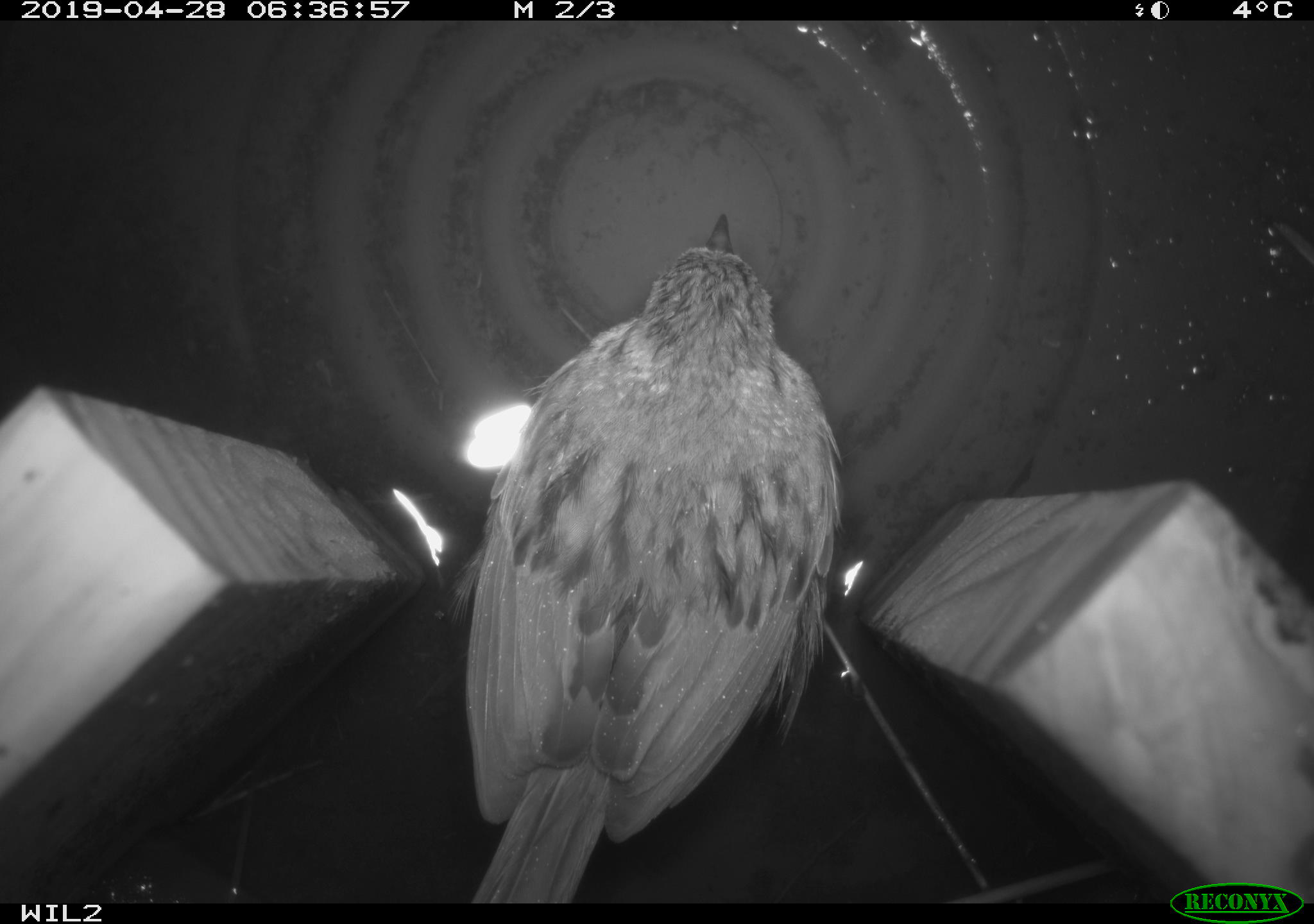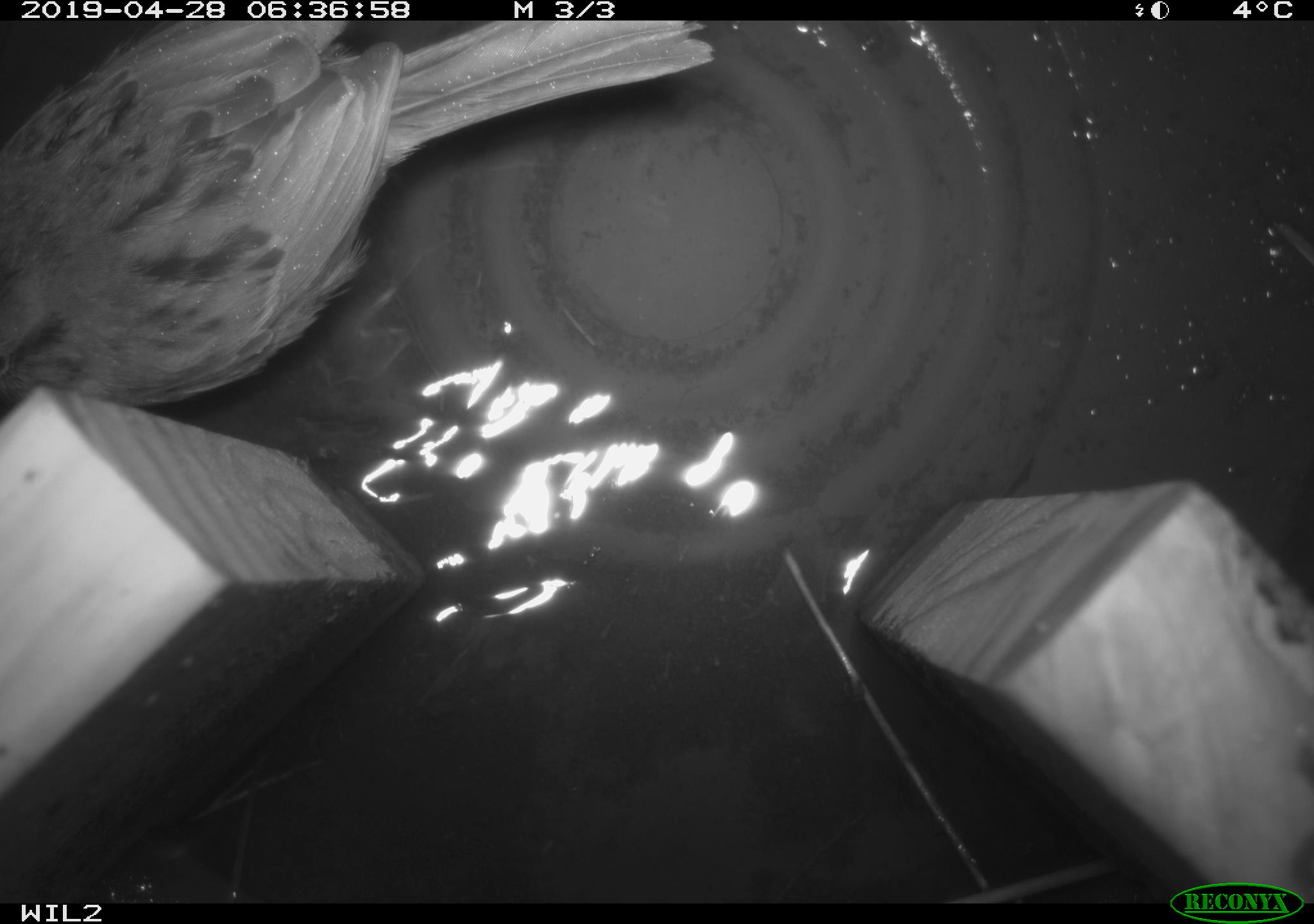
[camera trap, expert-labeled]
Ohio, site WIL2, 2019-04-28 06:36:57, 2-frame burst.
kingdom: Animalia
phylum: Chordata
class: Aves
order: Passeriformes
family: Passerellidae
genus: Melospiza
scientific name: Melospiza melodia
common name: song sparrow